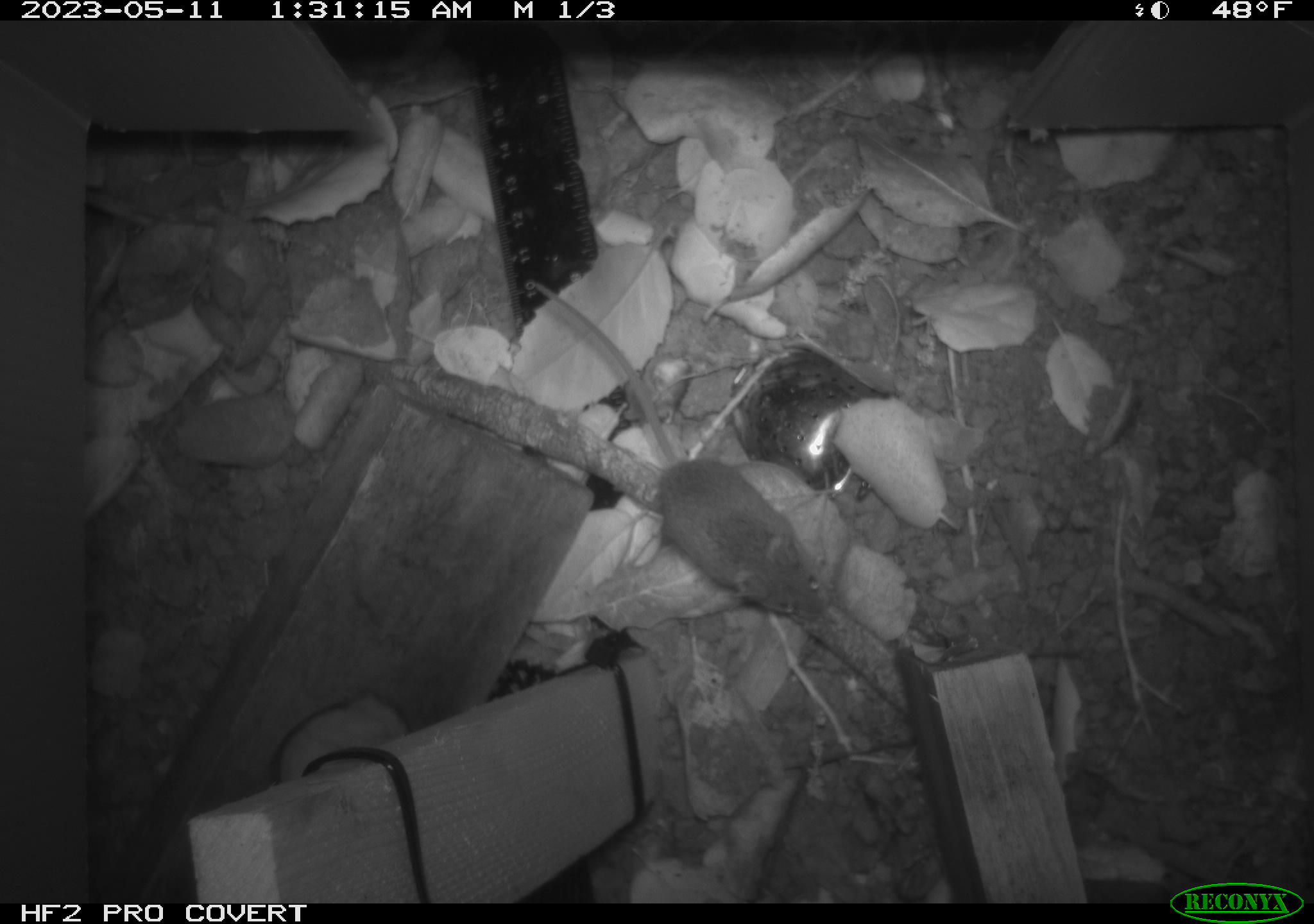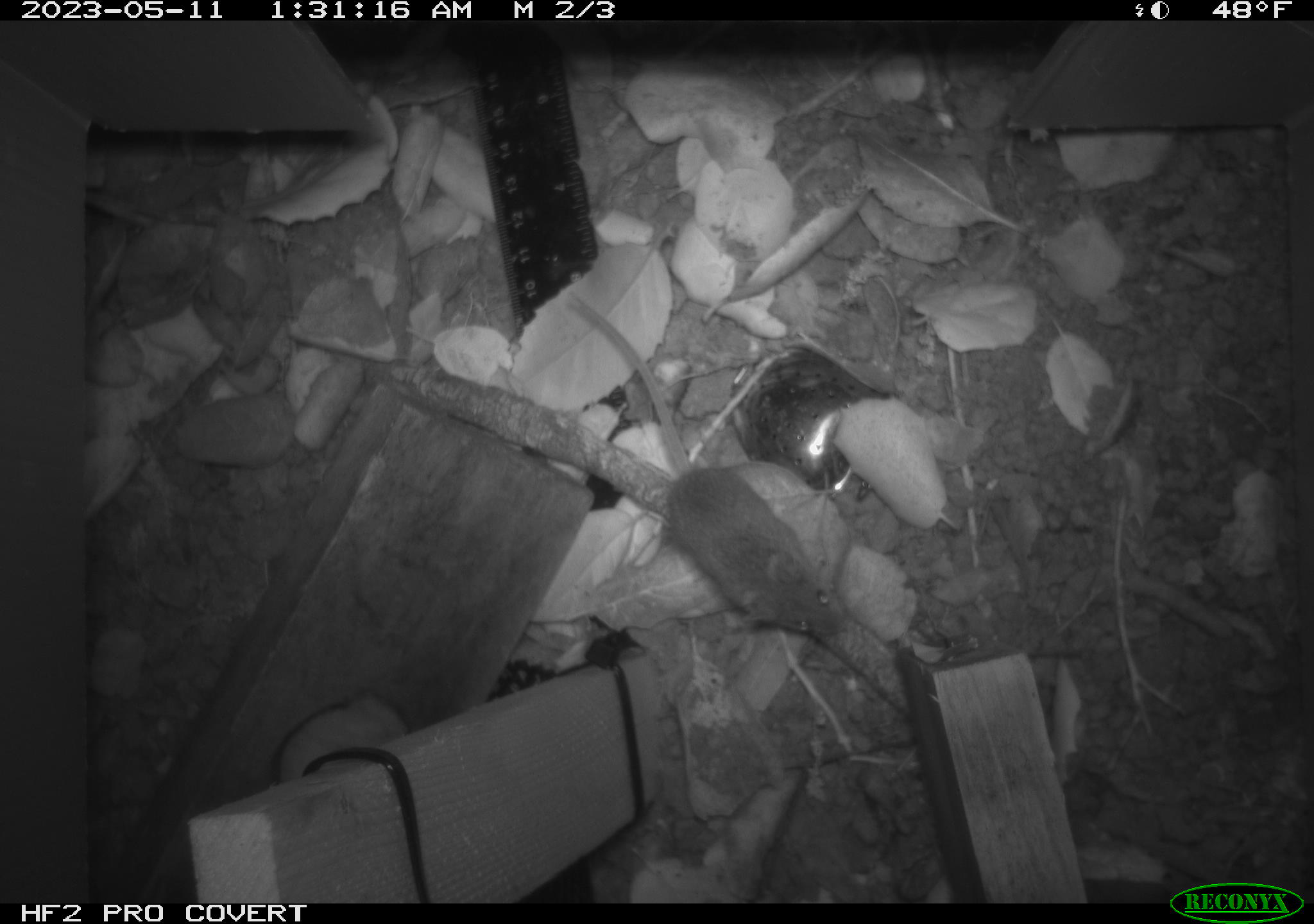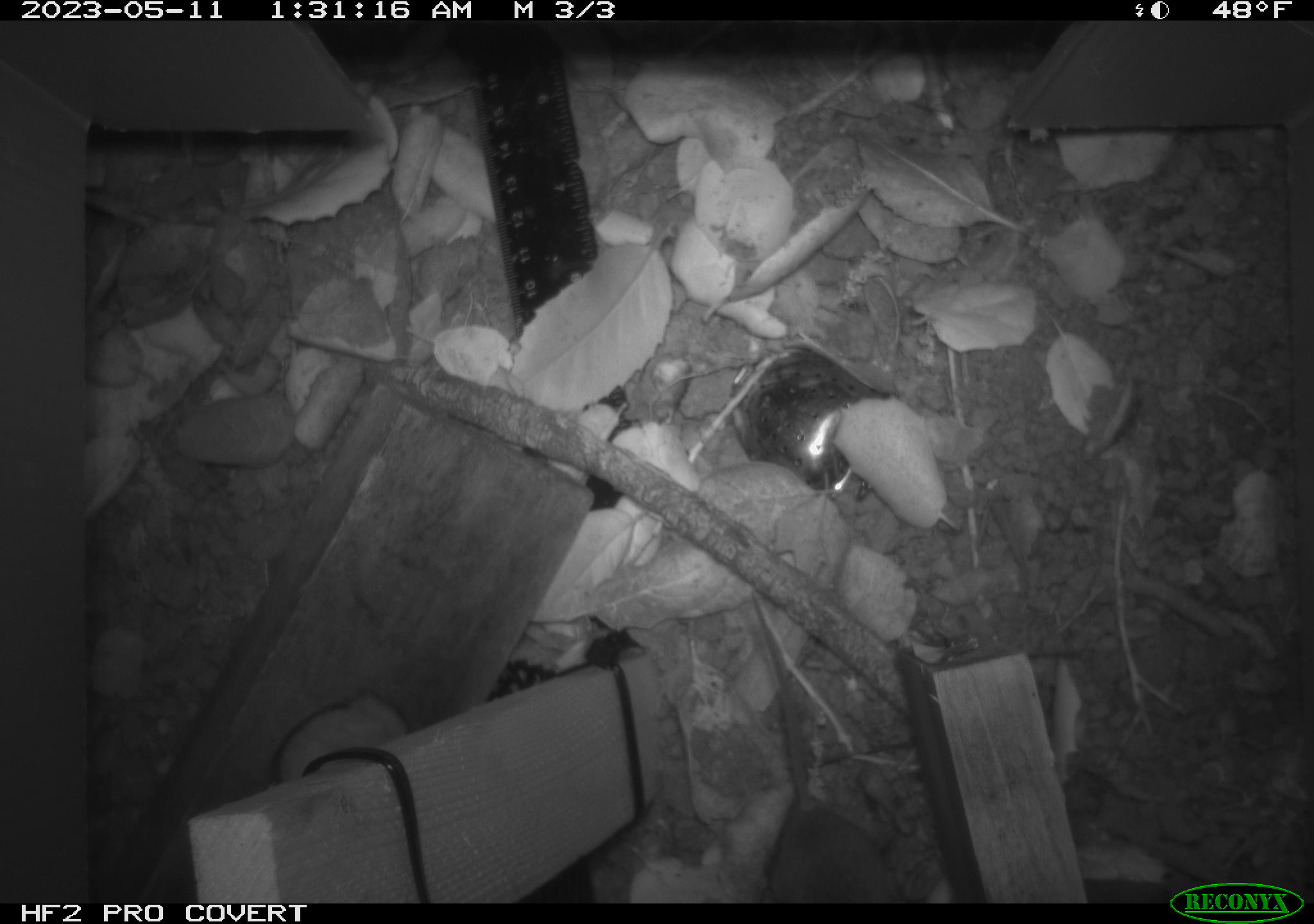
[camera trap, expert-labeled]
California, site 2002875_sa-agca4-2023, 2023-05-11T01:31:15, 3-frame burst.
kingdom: Animalia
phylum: Chordata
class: Mammalia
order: Rodentia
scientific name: Rodentia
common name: mouse species